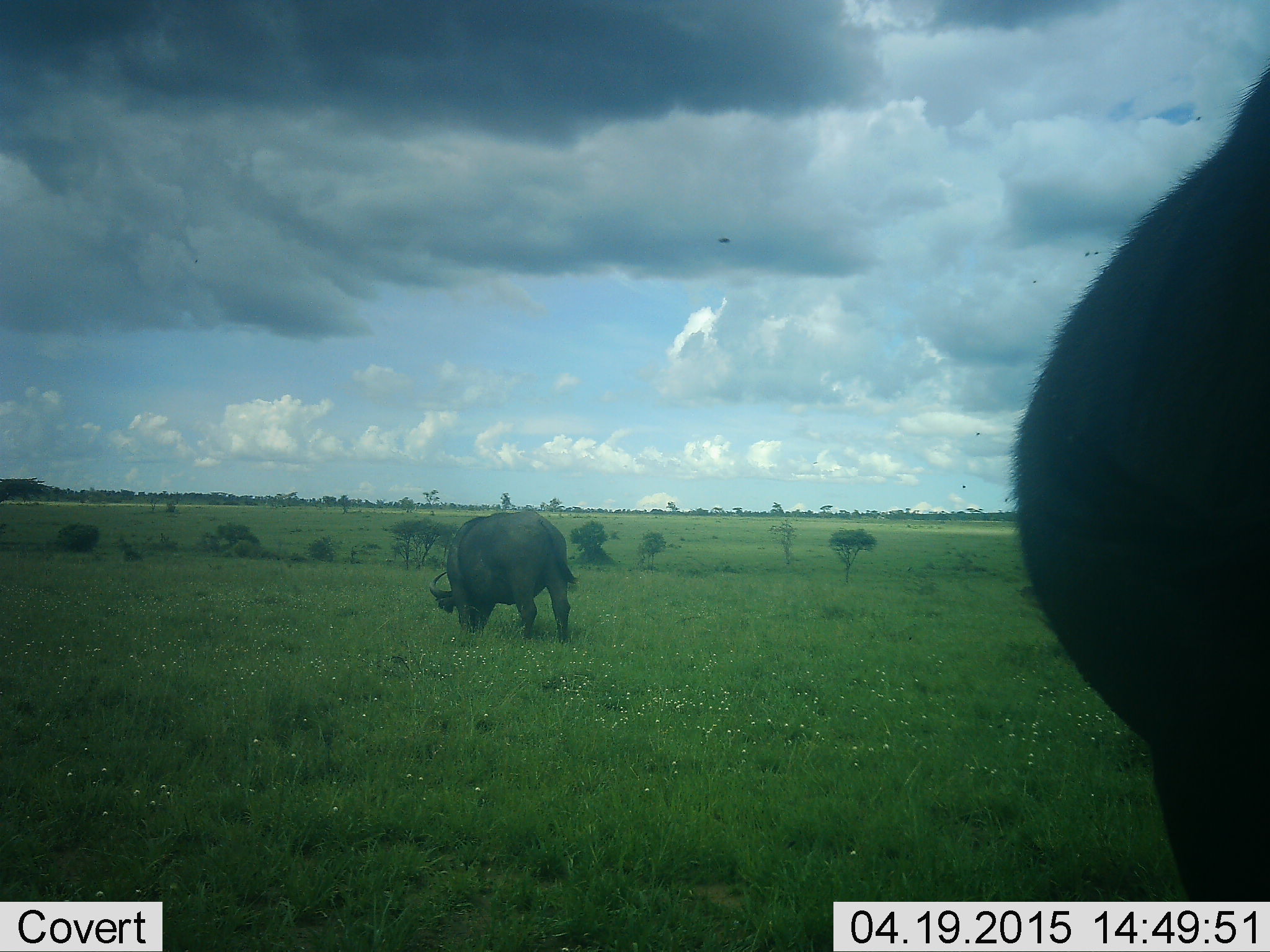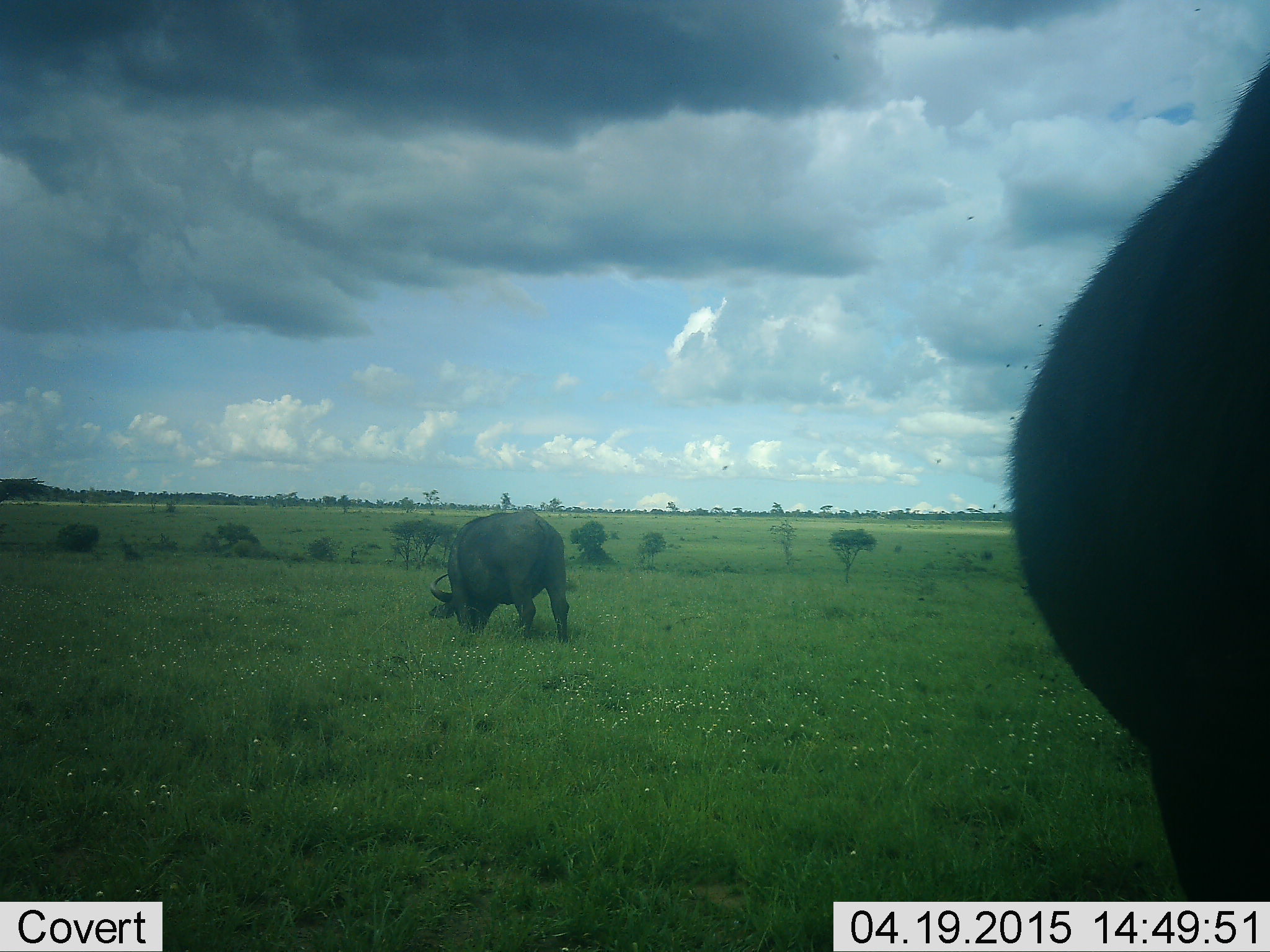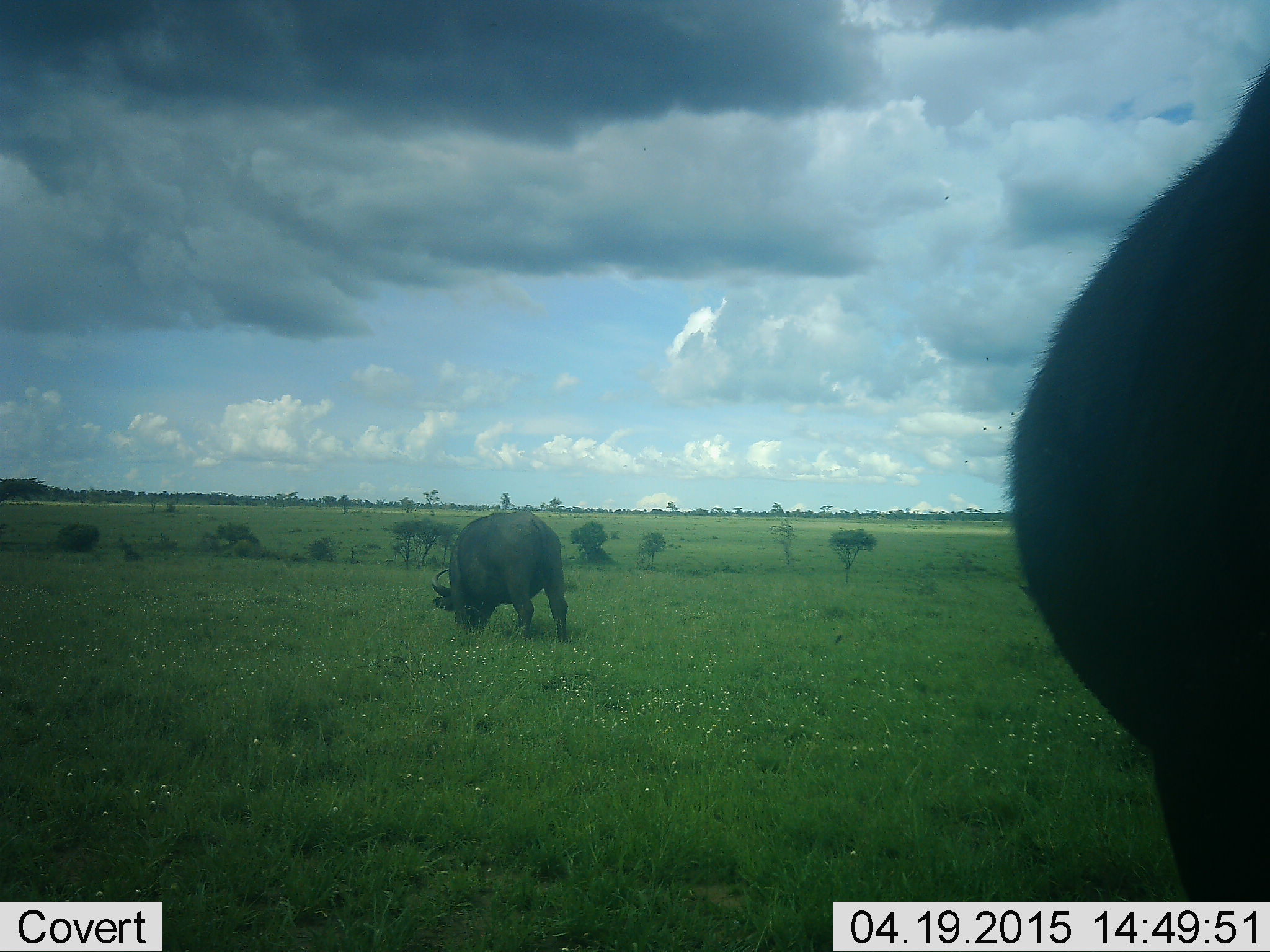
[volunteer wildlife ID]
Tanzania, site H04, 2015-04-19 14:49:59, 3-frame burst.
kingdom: Animalia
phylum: Chordata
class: Mammalia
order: Artiodactyla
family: Bovidae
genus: Syncerus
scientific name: Syncerus caffer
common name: cape buffalo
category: buffalo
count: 2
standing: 64%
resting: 0%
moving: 0%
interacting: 0%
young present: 0%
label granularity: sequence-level